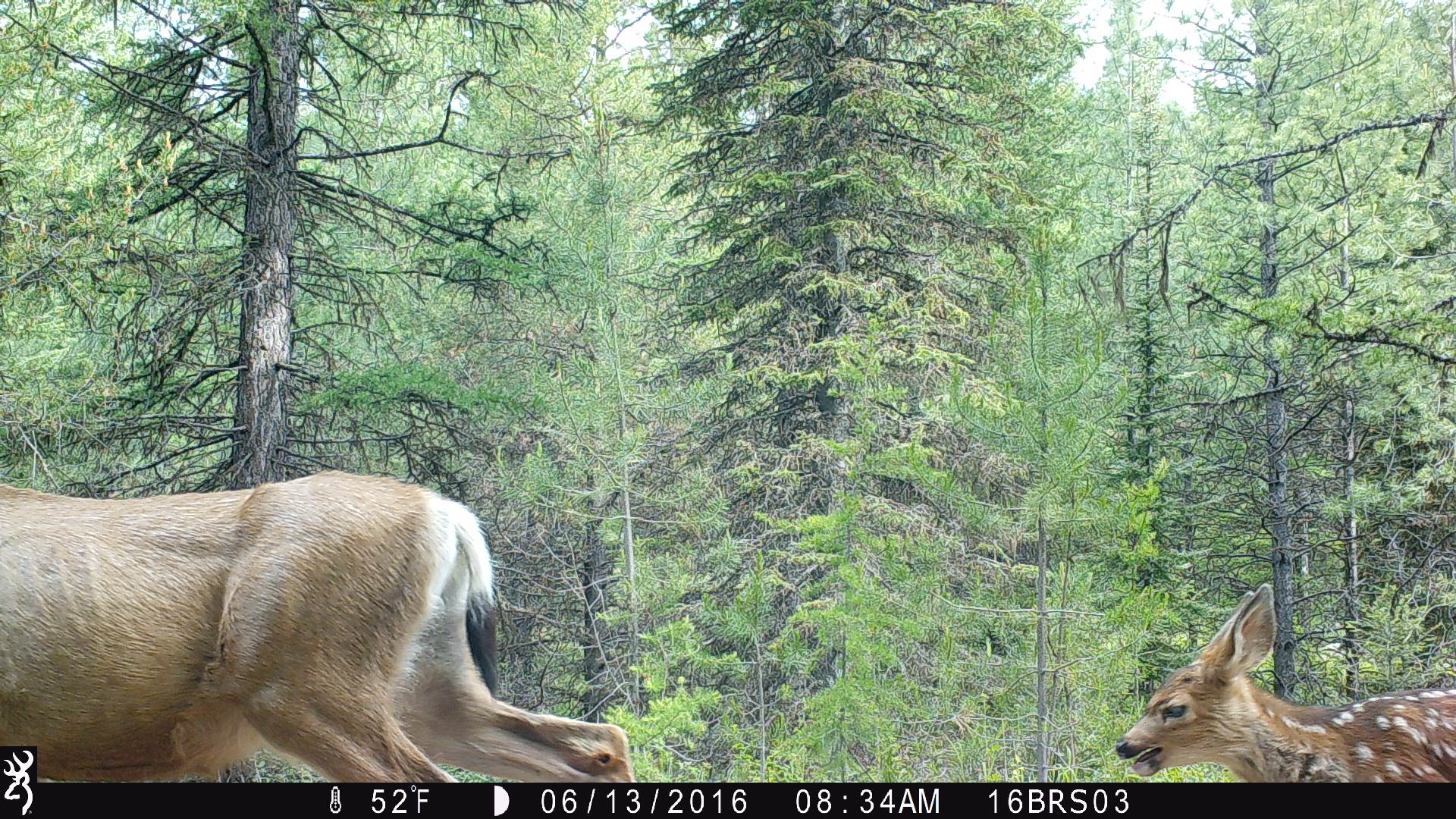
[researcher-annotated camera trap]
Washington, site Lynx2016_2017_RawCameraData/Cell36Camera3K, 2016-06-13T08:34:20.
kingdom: Animalia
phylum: Chordata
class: Mammalia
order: Artiodactyla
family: Cervidae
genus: Odocoileus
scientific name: Odocoileus hemionus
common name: mule deer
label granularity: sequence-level